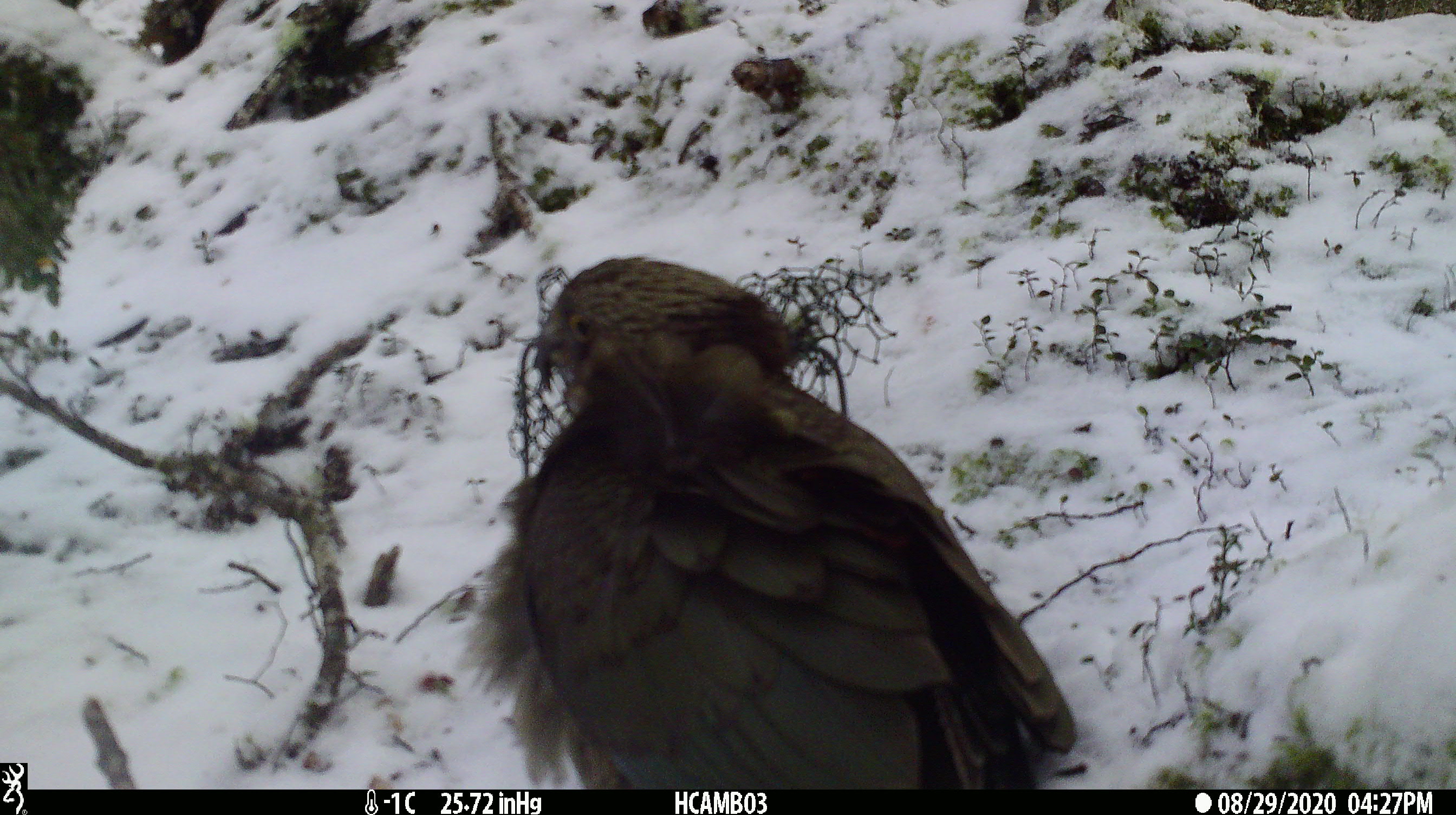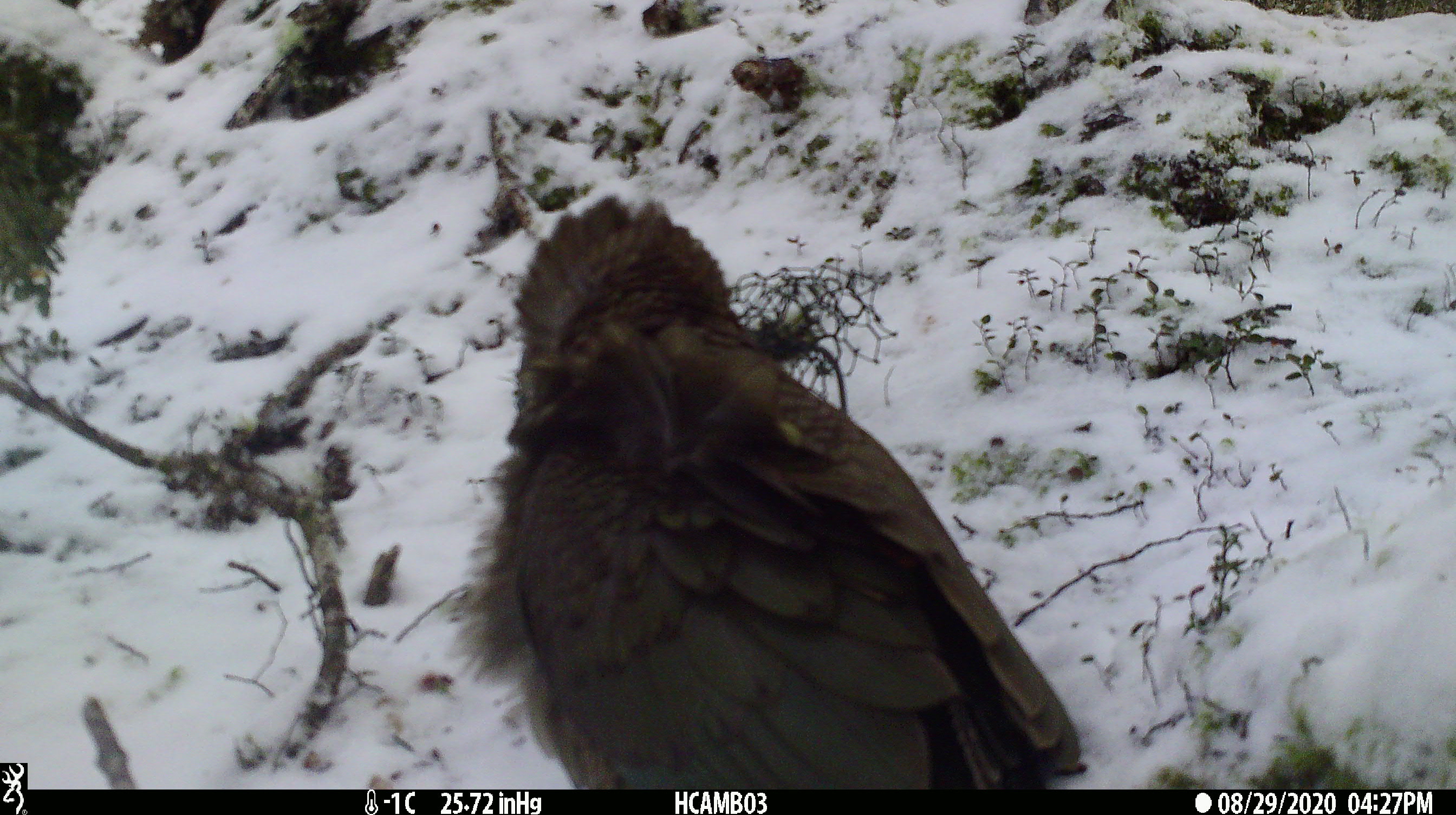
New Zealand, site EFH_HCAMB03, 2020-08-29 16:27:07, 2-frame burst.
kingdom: Animalia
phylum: Chordata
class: Aves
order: Psittaciformes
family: Strigopidae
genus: Nestor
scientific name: Nestor notabilis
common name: kea